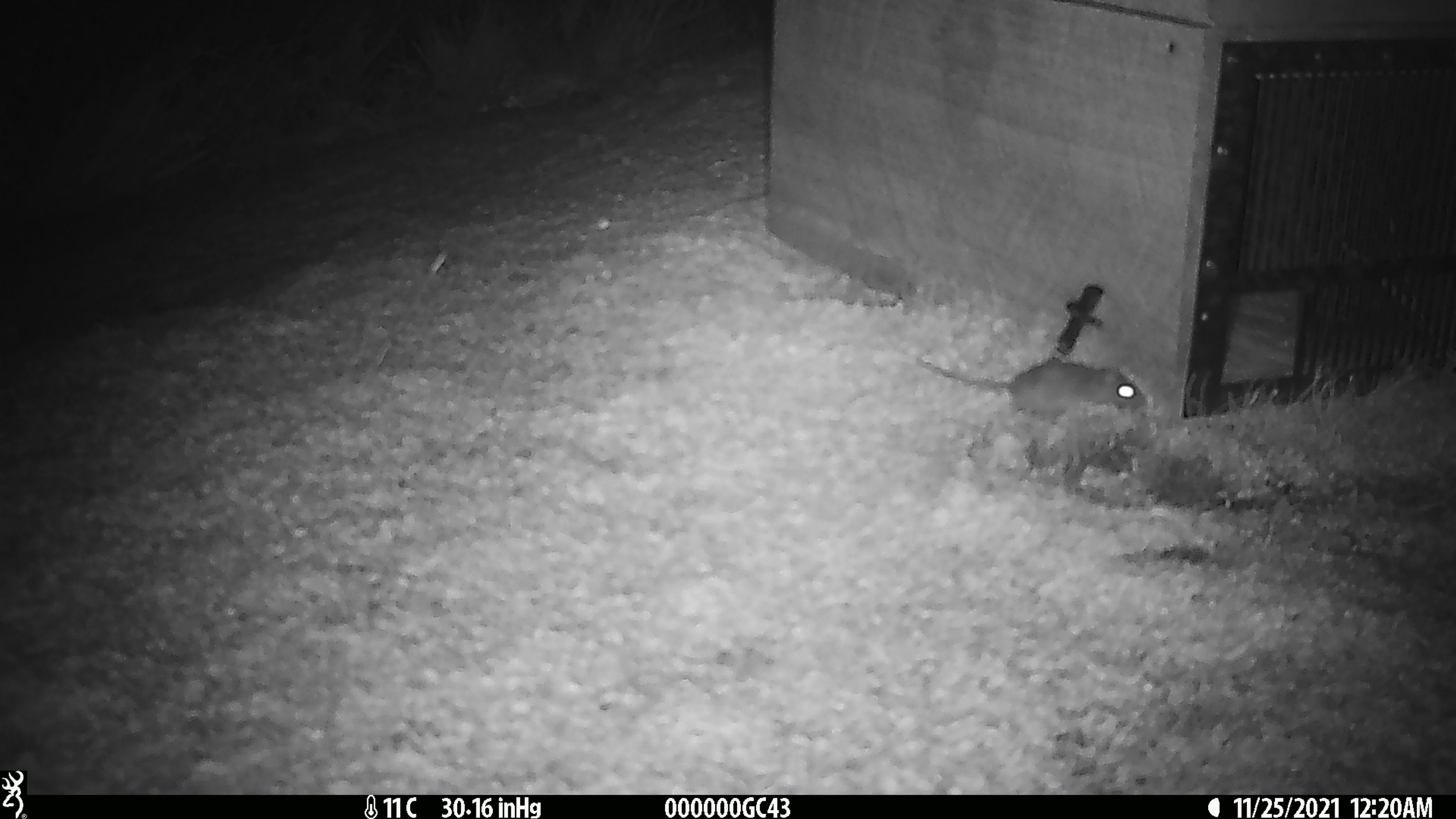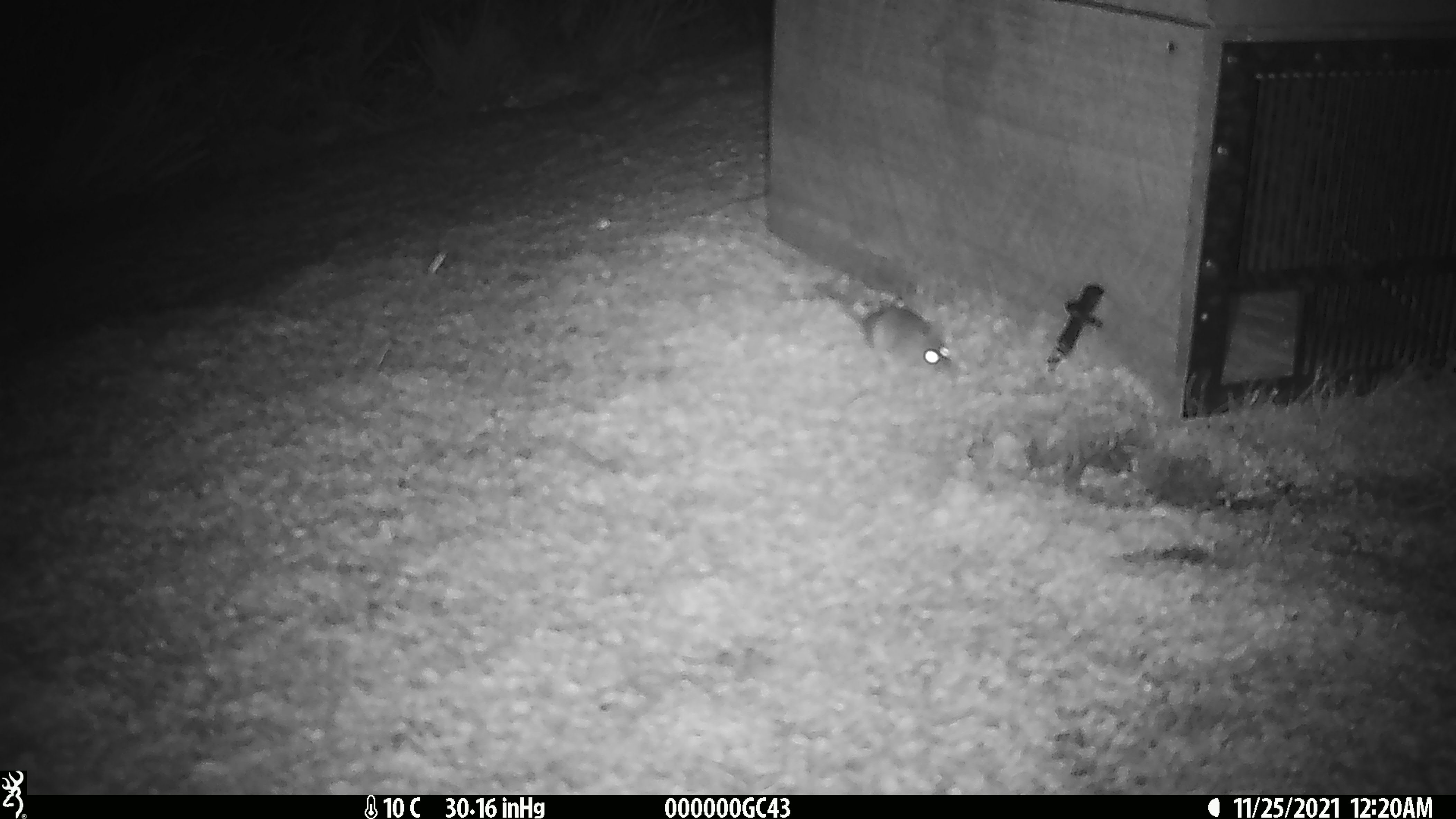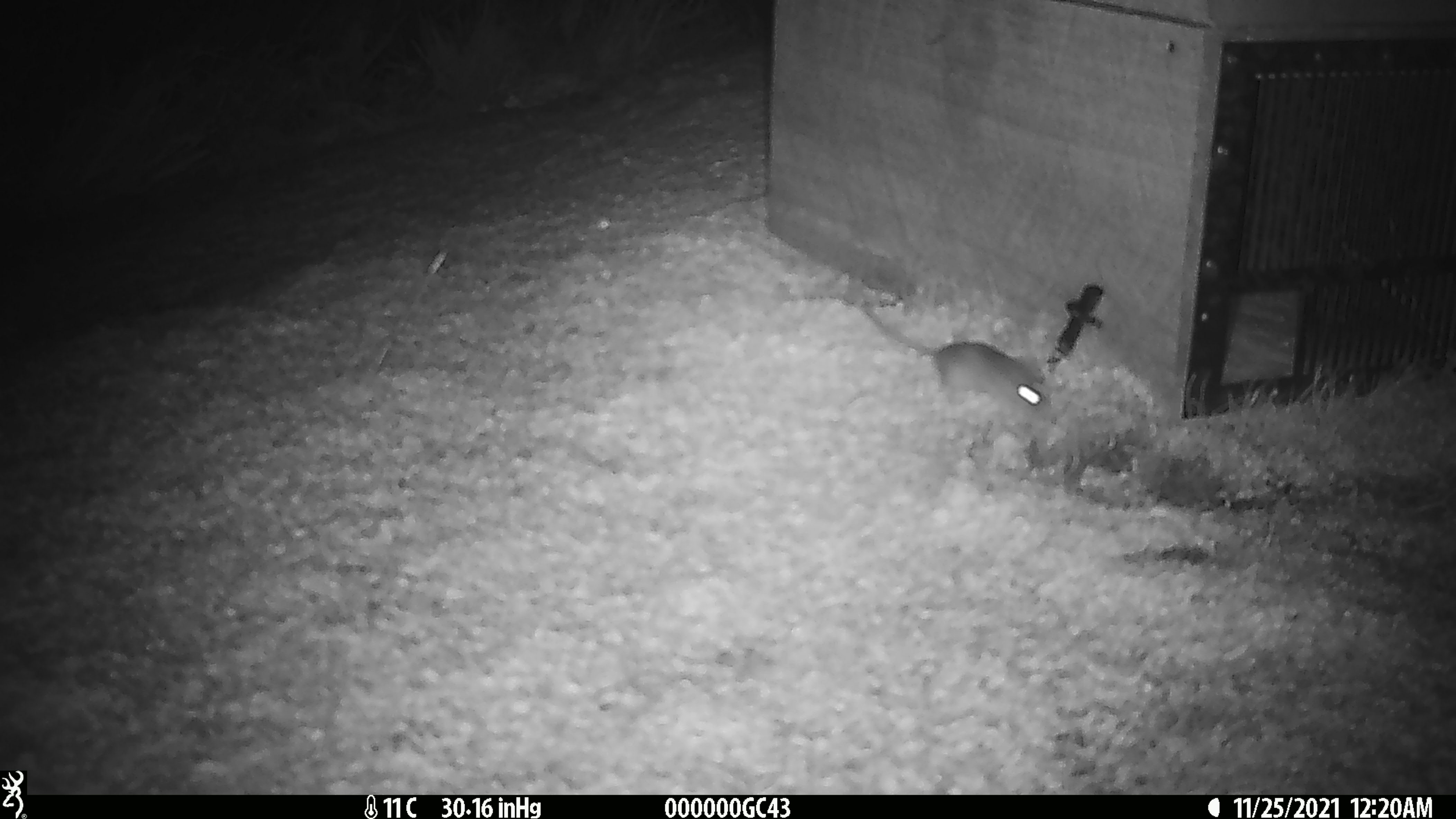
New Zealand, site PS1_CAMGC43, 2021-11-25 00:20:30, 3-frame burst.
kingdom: Animalia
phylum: Chordata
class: Mammalia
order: Rodentia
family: Muridae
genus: Mus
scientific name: Mus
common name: mouse